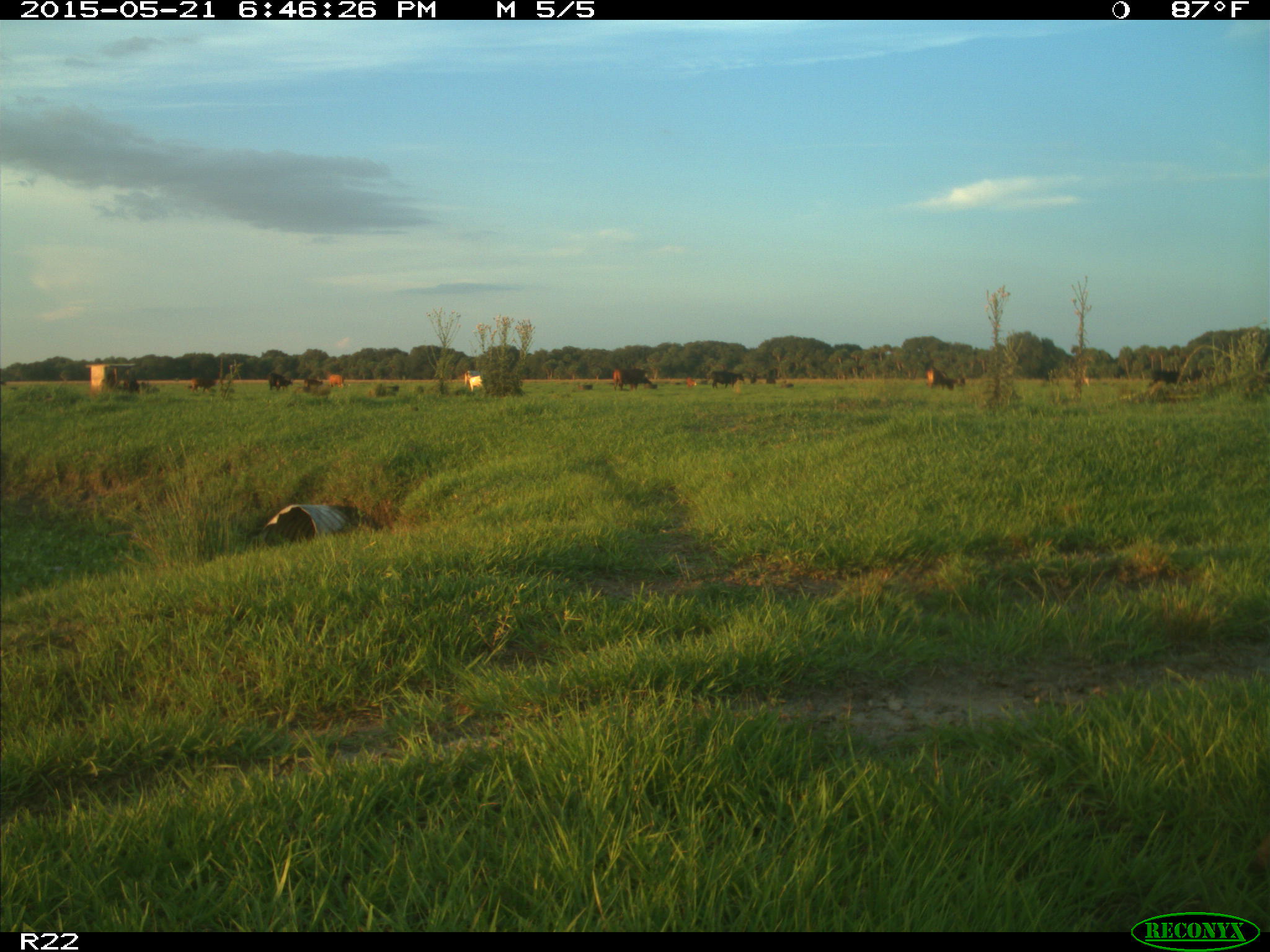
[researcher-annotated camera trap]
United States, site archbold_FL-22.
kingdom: Animalia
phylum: Chordata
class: Mammalia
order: Artiodactyla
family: Bovidae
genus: Bos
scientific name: Bos taurus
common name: domestic cow